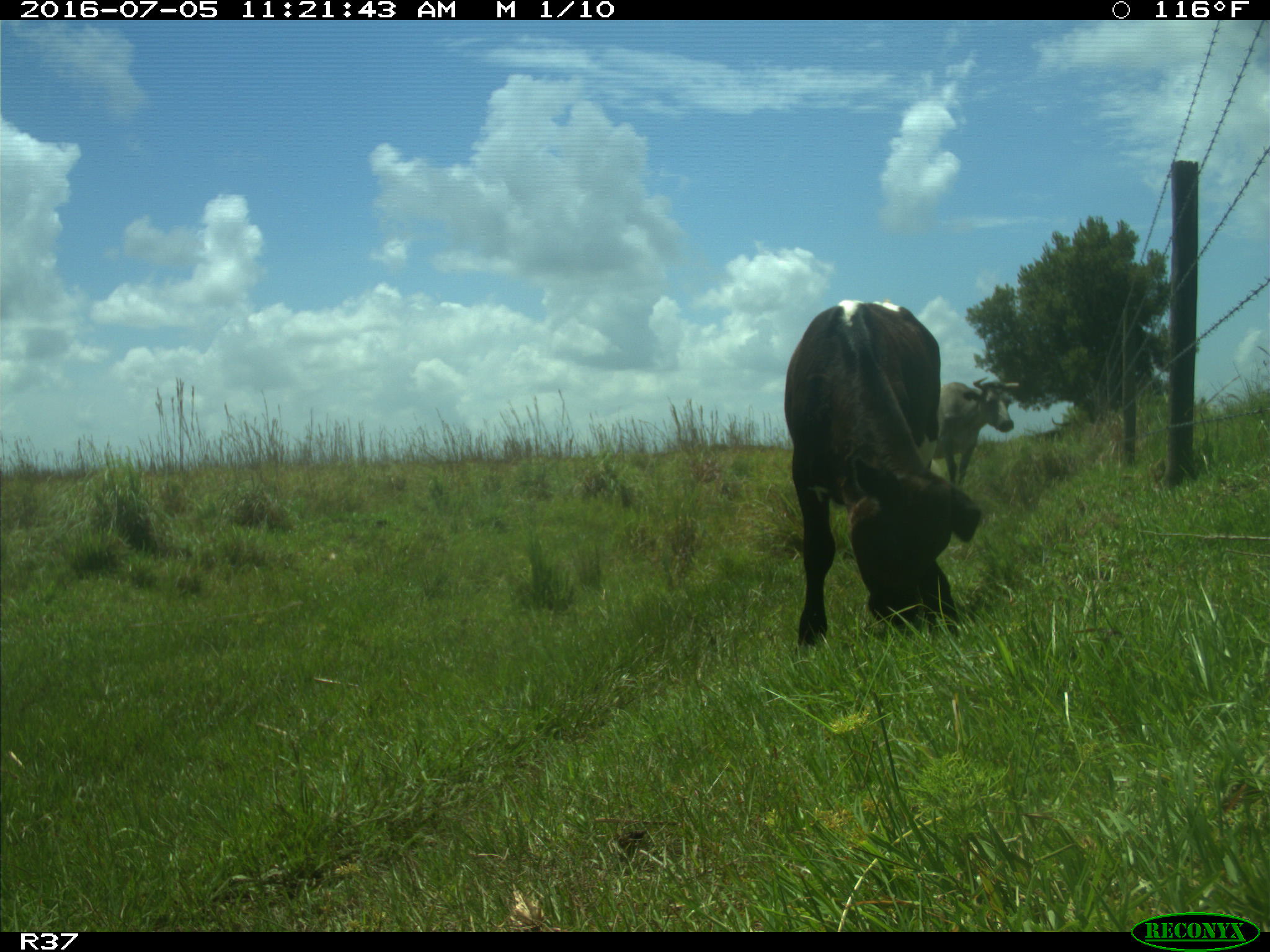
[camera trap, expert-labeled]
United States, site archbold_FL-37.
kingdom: Animalia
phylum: Chordata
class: Mammalia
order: Artiodactyla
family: Bovidae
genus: Bos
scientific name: Bos taurus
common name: domestic cow